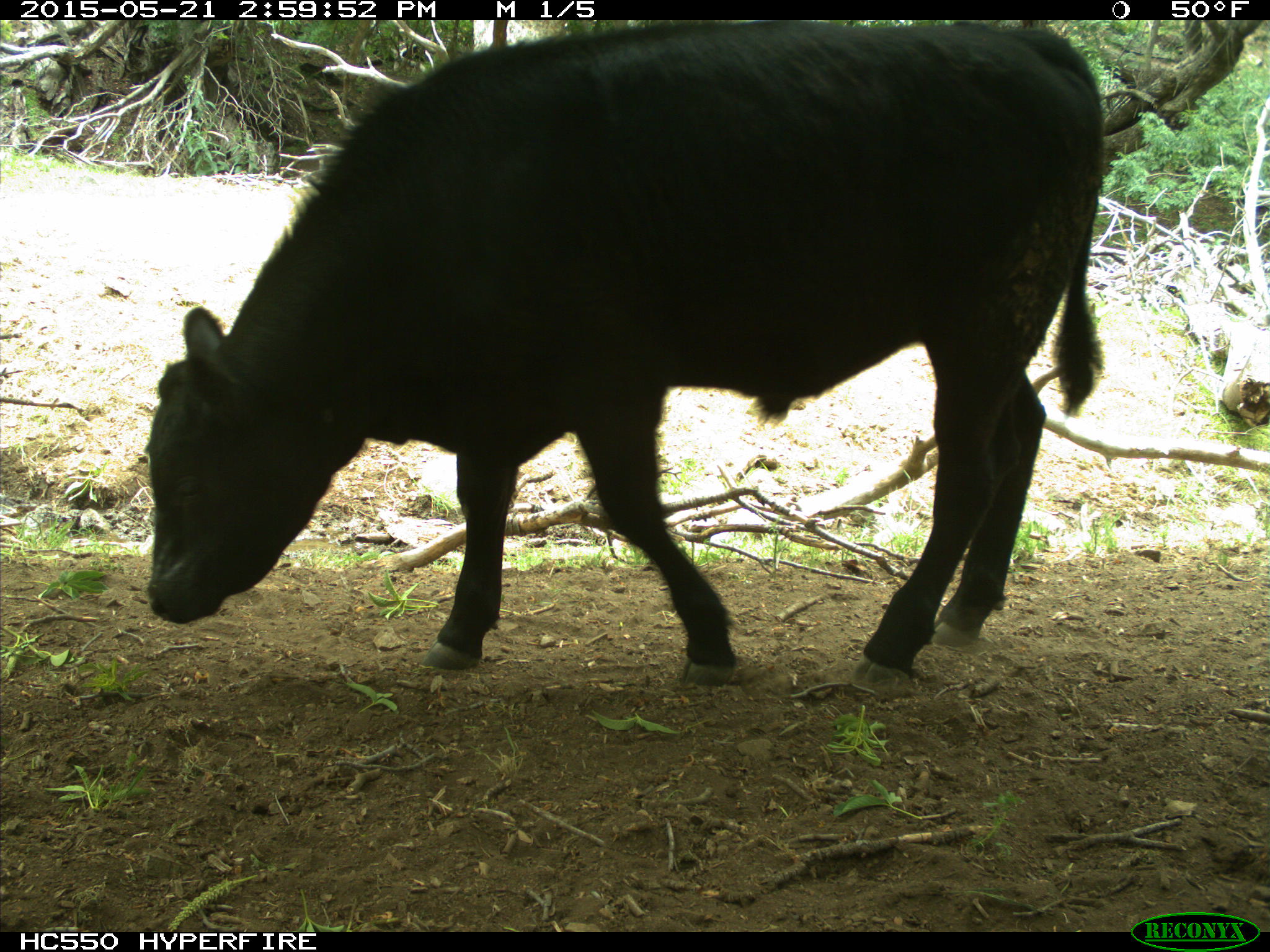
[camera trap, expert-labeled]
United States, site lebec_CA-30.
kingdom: Animalia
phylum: Chordata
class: Mammalia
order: Artiodactyla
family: Bovidae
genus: Bos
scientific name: Bos taurus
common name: domestic cow